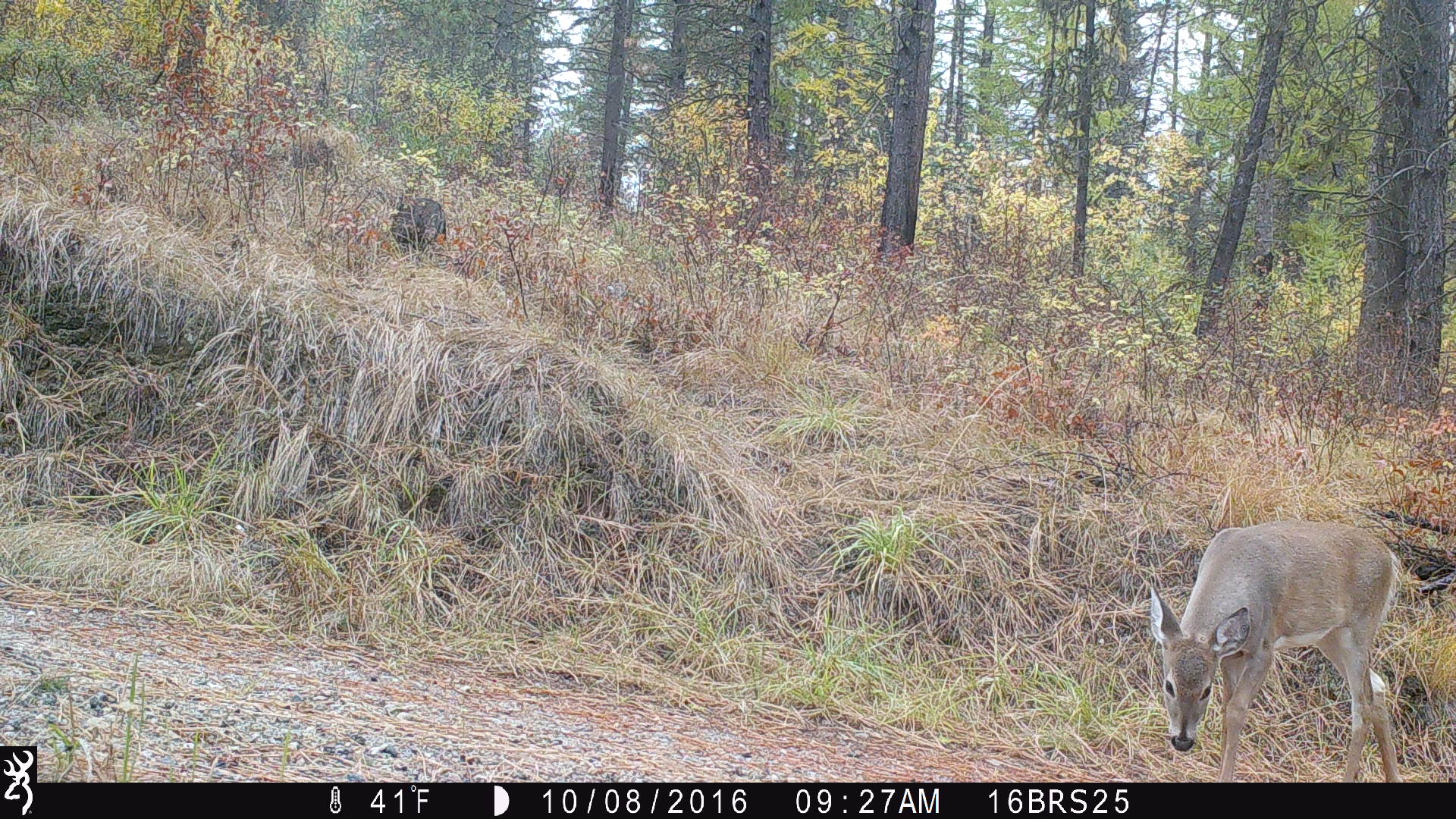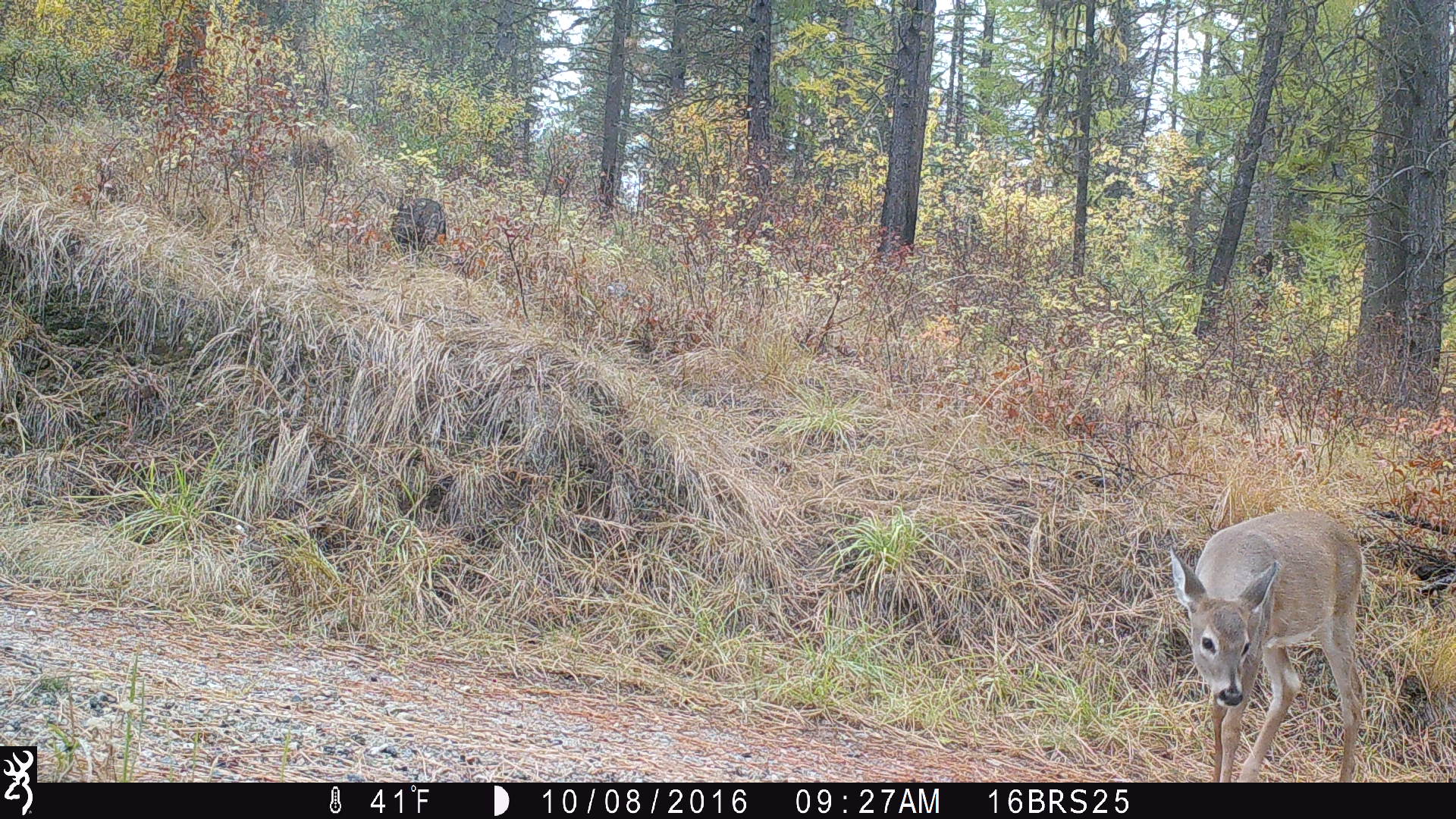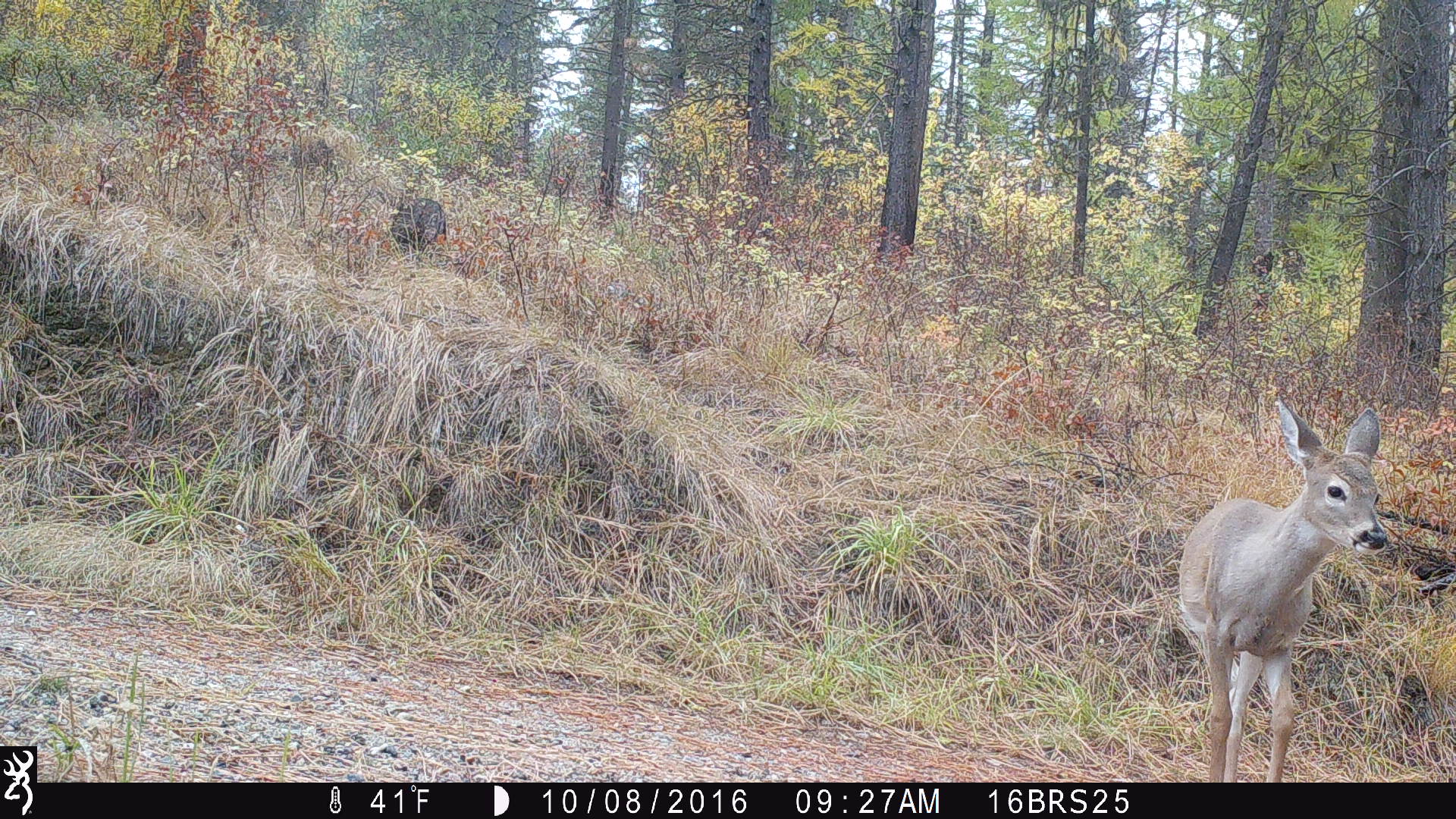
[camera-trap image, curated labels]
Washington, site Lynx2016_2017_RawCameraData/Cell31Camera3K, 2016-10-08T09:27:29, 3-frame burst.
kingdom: Animalia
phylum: Chordata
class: Mammalia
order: Artiodactyla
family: Cervidae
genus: Odocoileus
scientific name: Odocoileus virginianus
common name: white-tailed deer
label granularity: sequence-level